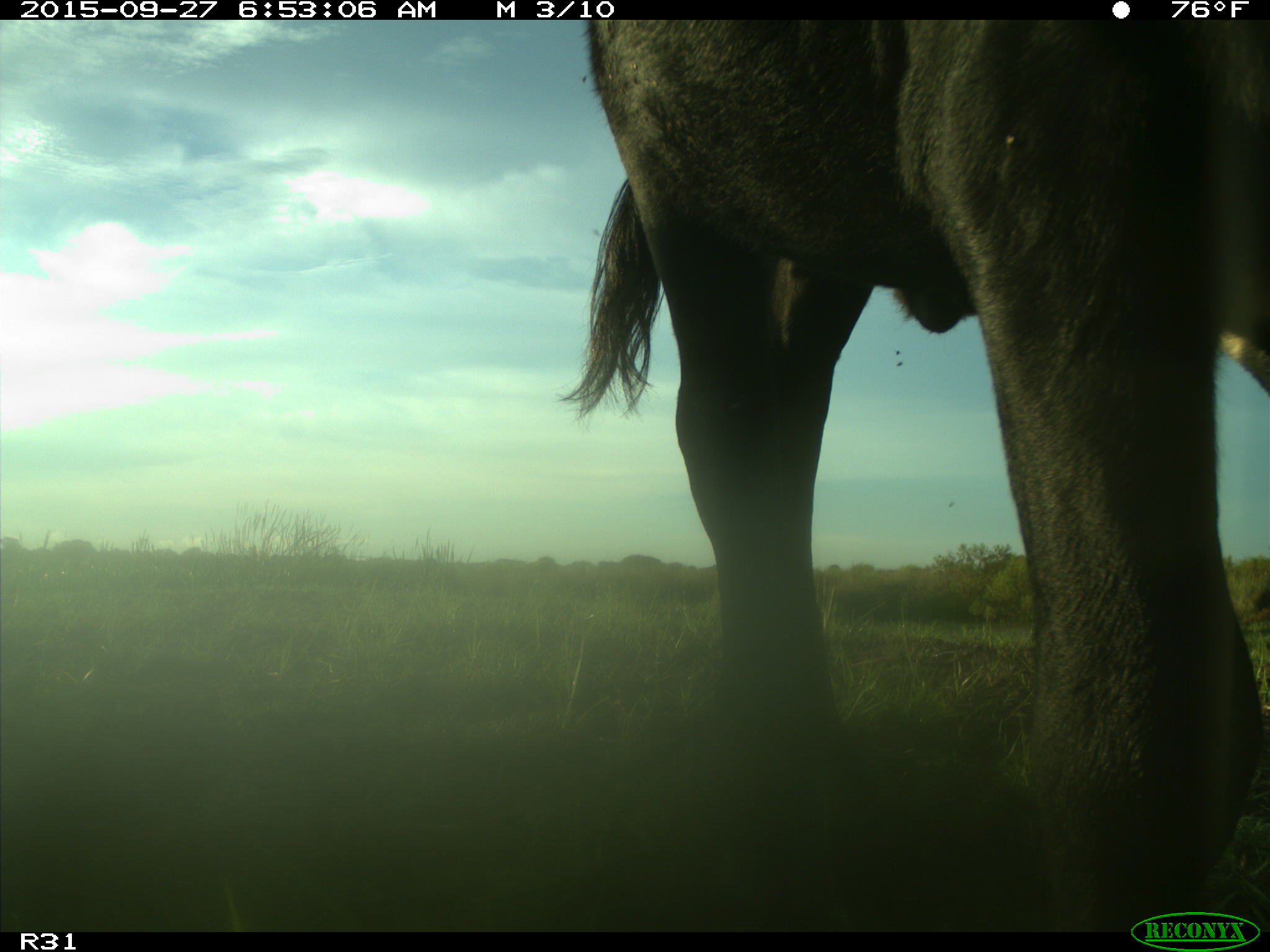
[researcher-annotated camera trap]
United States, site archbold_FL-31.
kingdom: Animalia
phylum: Chordata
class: Mammalia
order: Artiodactyla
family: Bovidae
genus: Bos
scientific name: Bos taurus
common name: domestic cow